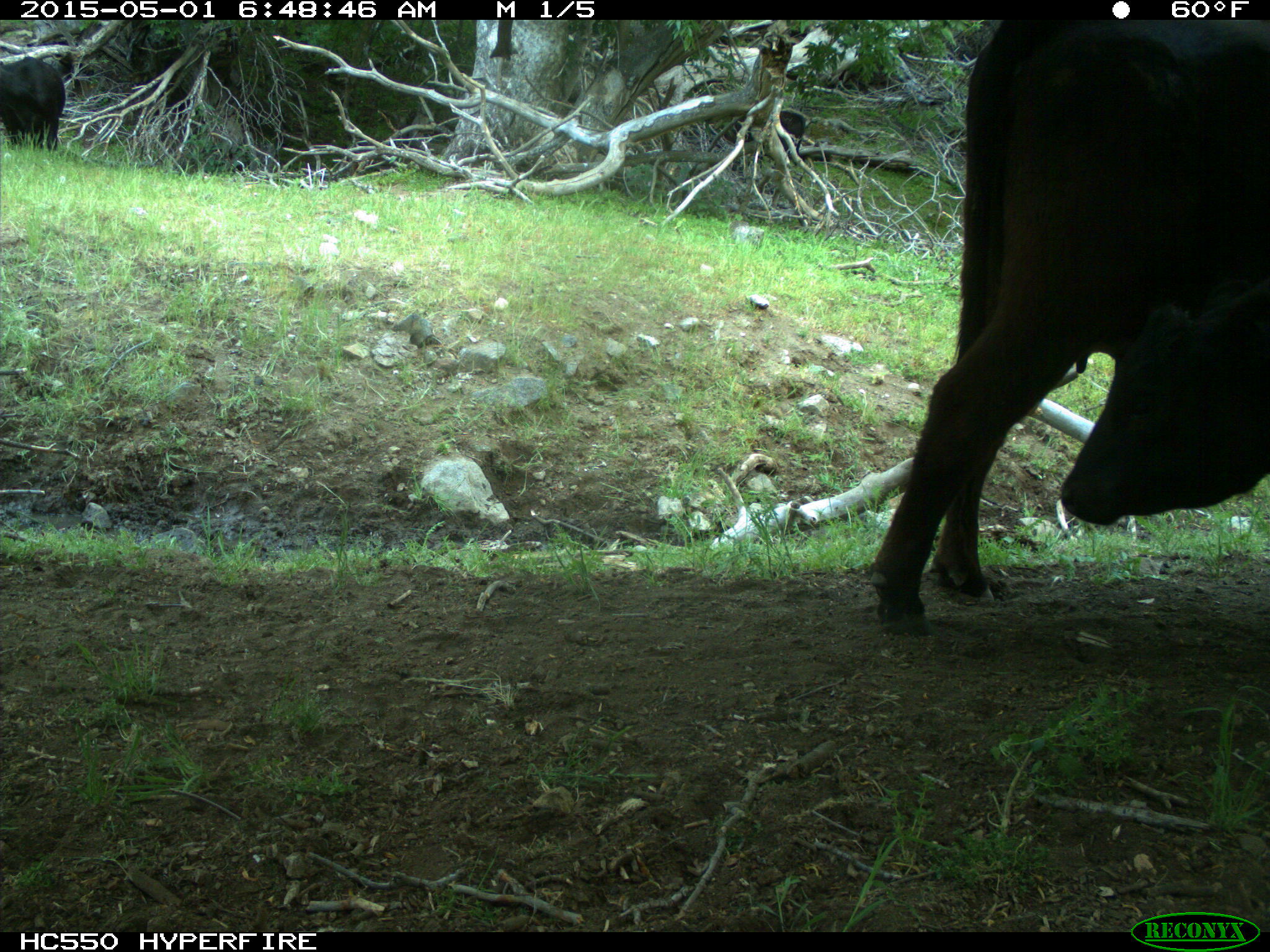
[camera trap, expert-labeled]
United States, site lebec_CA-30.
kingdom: Animalia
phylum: Chordata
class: Mammalia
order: Artiodactyla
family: Bovidae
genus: Bos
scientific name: Bos taurus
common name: domestic cow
Bos taurus (domestic cow).